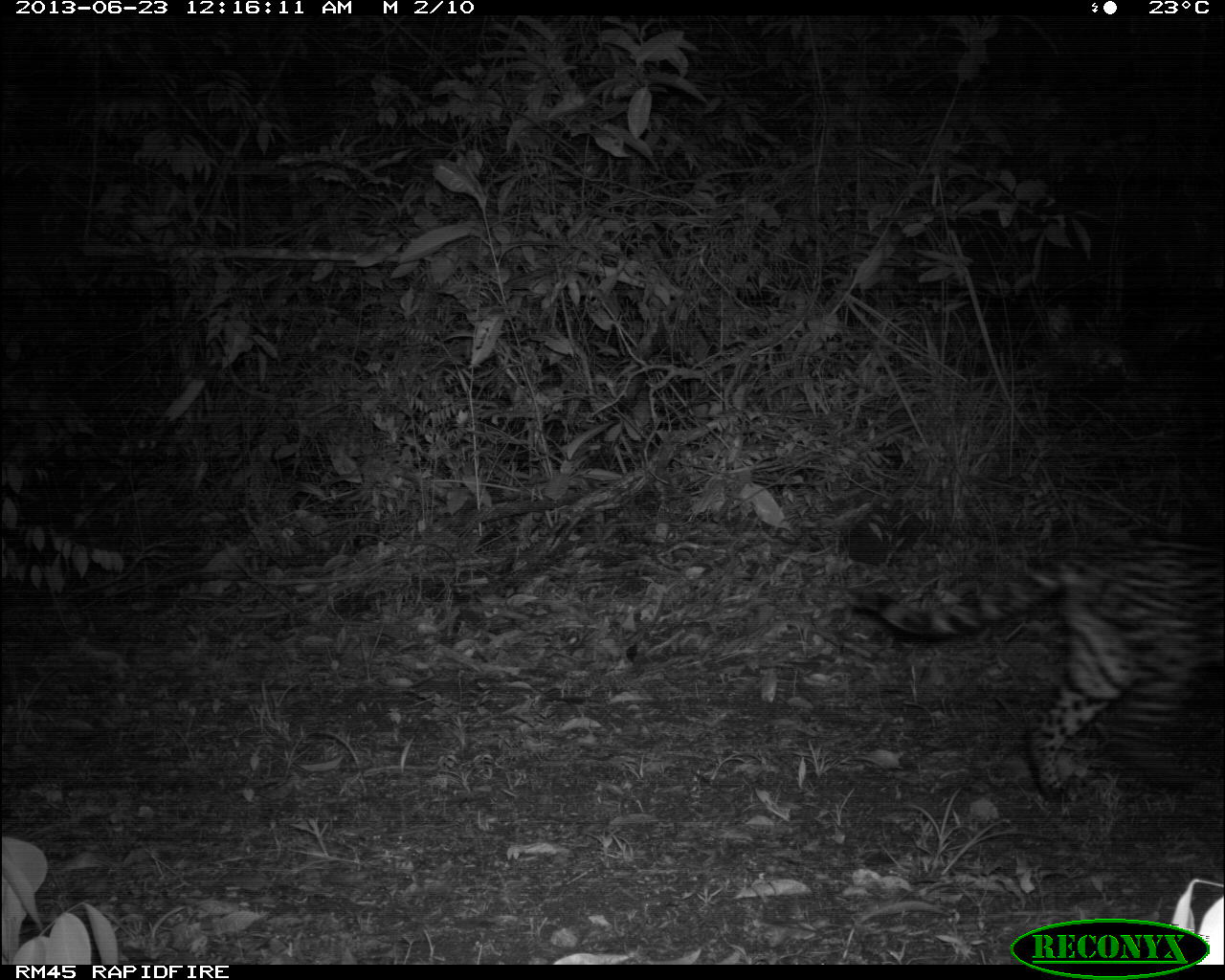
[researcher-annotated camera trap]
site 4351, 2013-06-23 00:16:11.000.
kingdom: Animalia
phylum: Chordata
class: Mammalia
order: Carnivora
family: Felidae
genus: Leopardus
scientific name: Leopardus pardalis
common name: ocelot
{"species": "Leopardus pardalis (ocelot)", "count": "1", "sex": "female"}